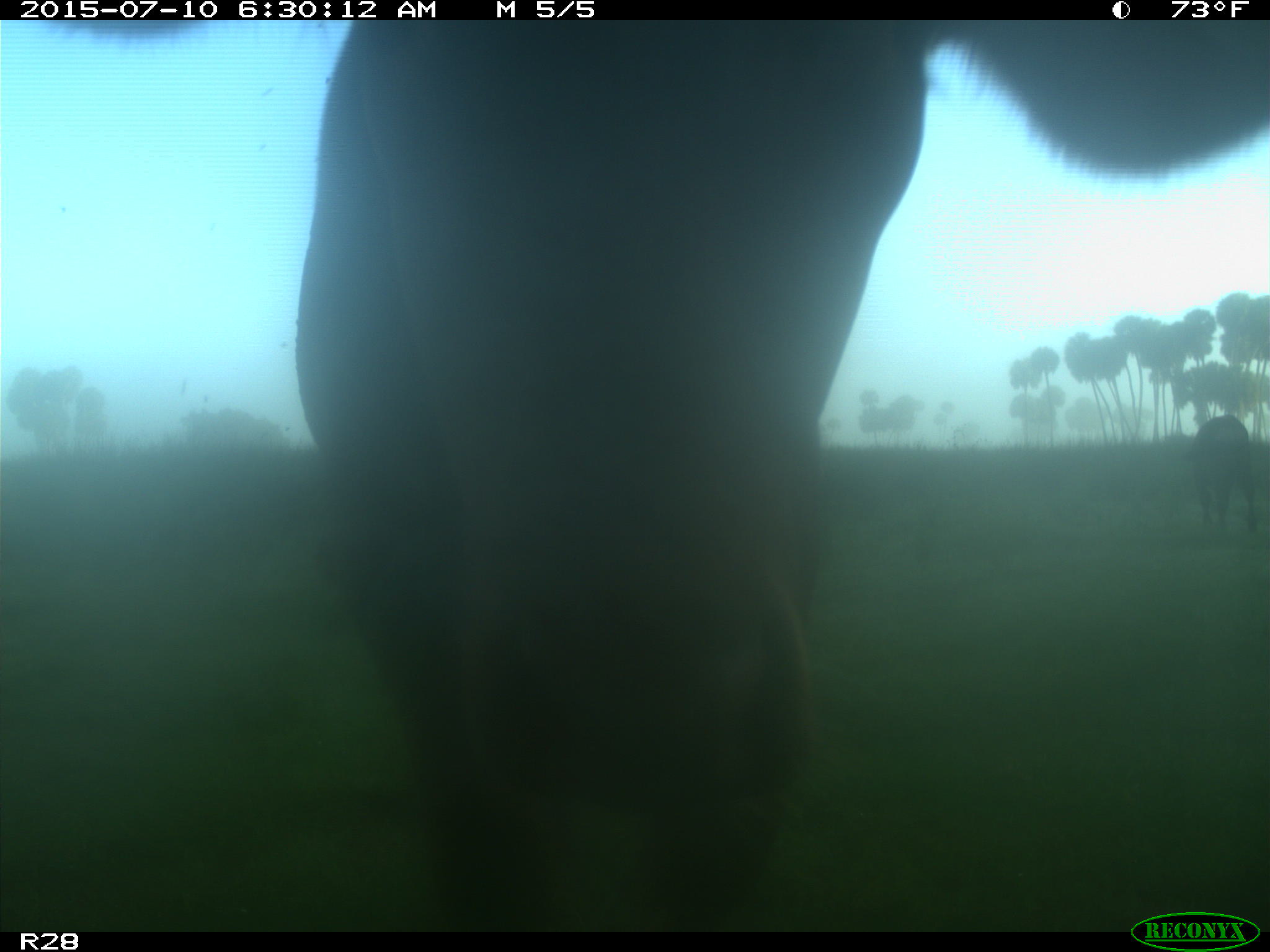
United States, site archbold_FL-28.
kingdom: Animalia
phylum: Chordata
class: Mammalia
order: Artiodactyla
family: Bovidae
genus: Bos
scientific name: Bos taurus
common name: domestic cow